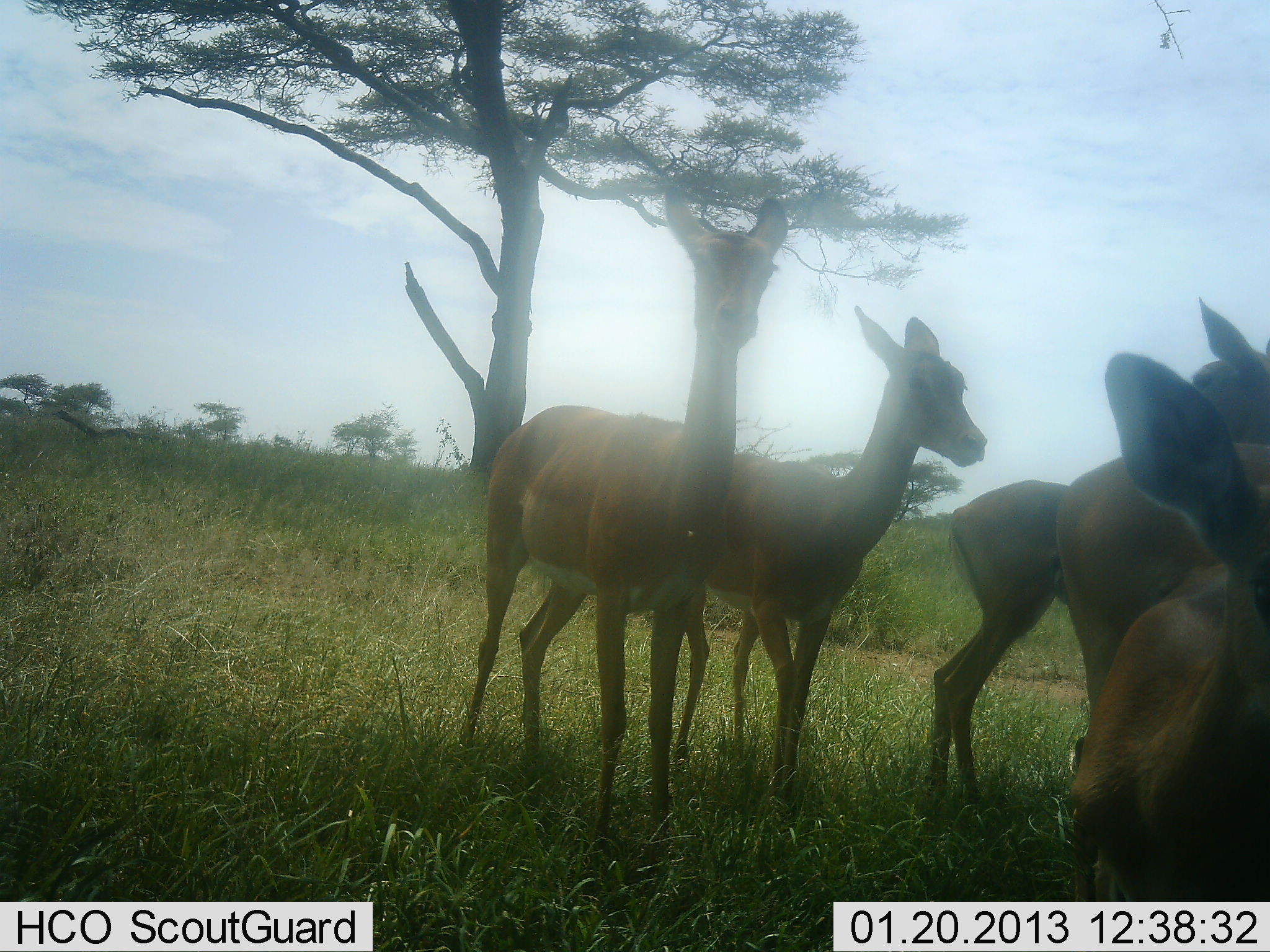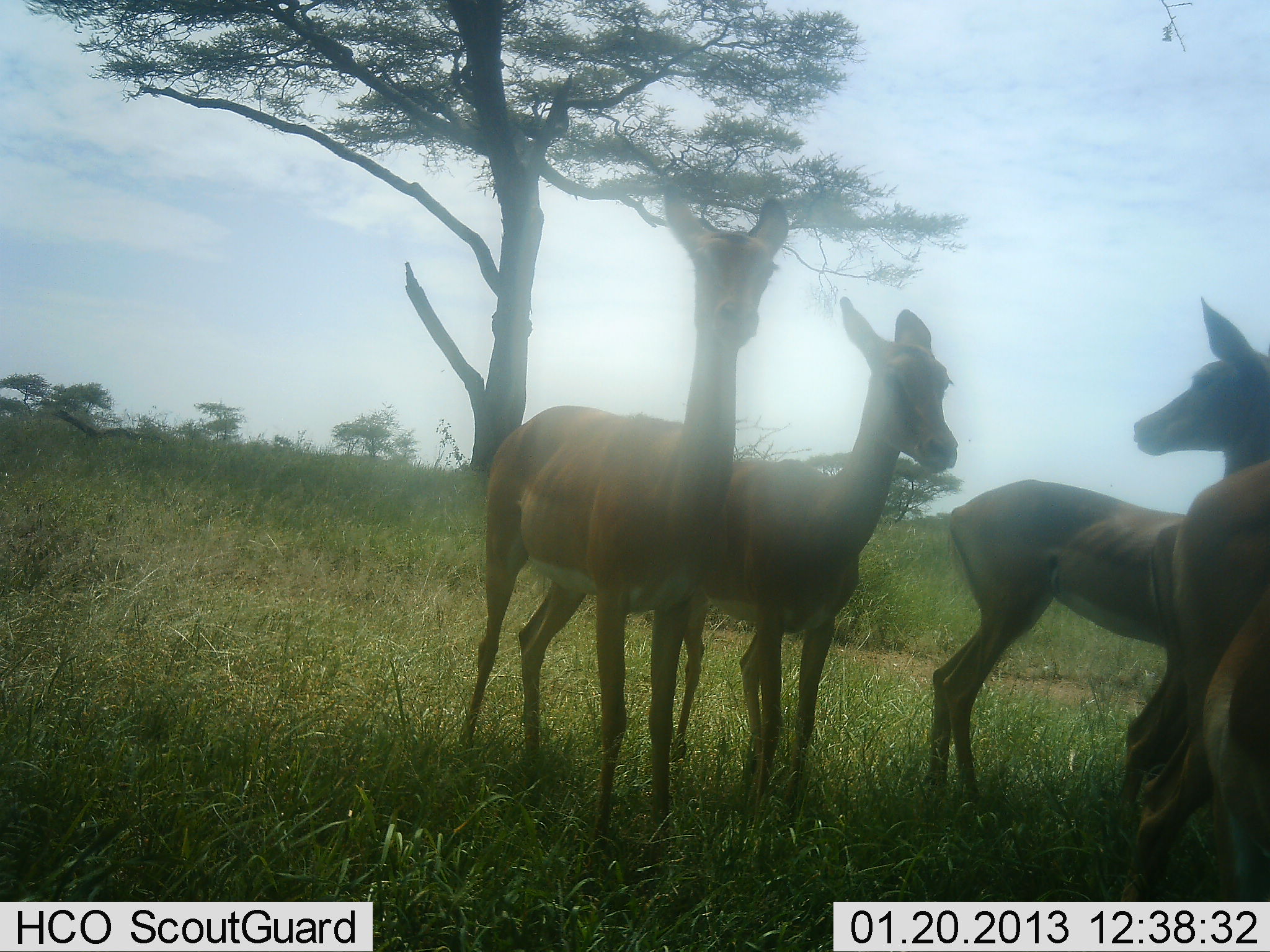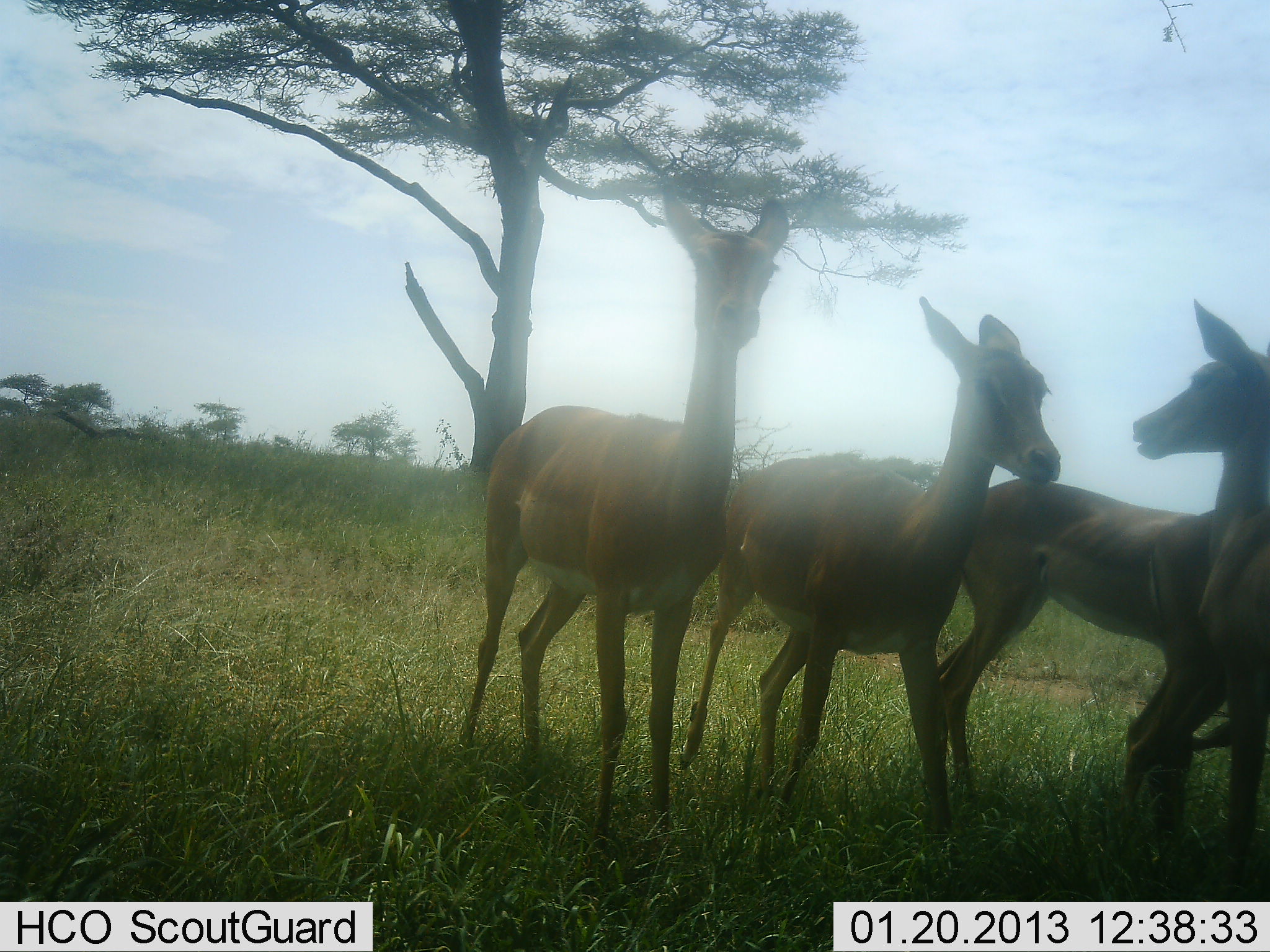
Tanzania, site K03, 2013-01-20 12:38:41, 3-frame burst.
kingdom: Animalia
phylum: Chordata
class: Mammalia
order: Artiodactyla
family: Bovidae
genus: Aepyceros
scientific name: Aepyceros melampus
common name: impala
Impala (Aepyceros melampus), count 5. Behavior (volunteer vote fractions): standing 100%, resting 0%, moving 33%, interacting 6%. Young present (vote fraction): 0%. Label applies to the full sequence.